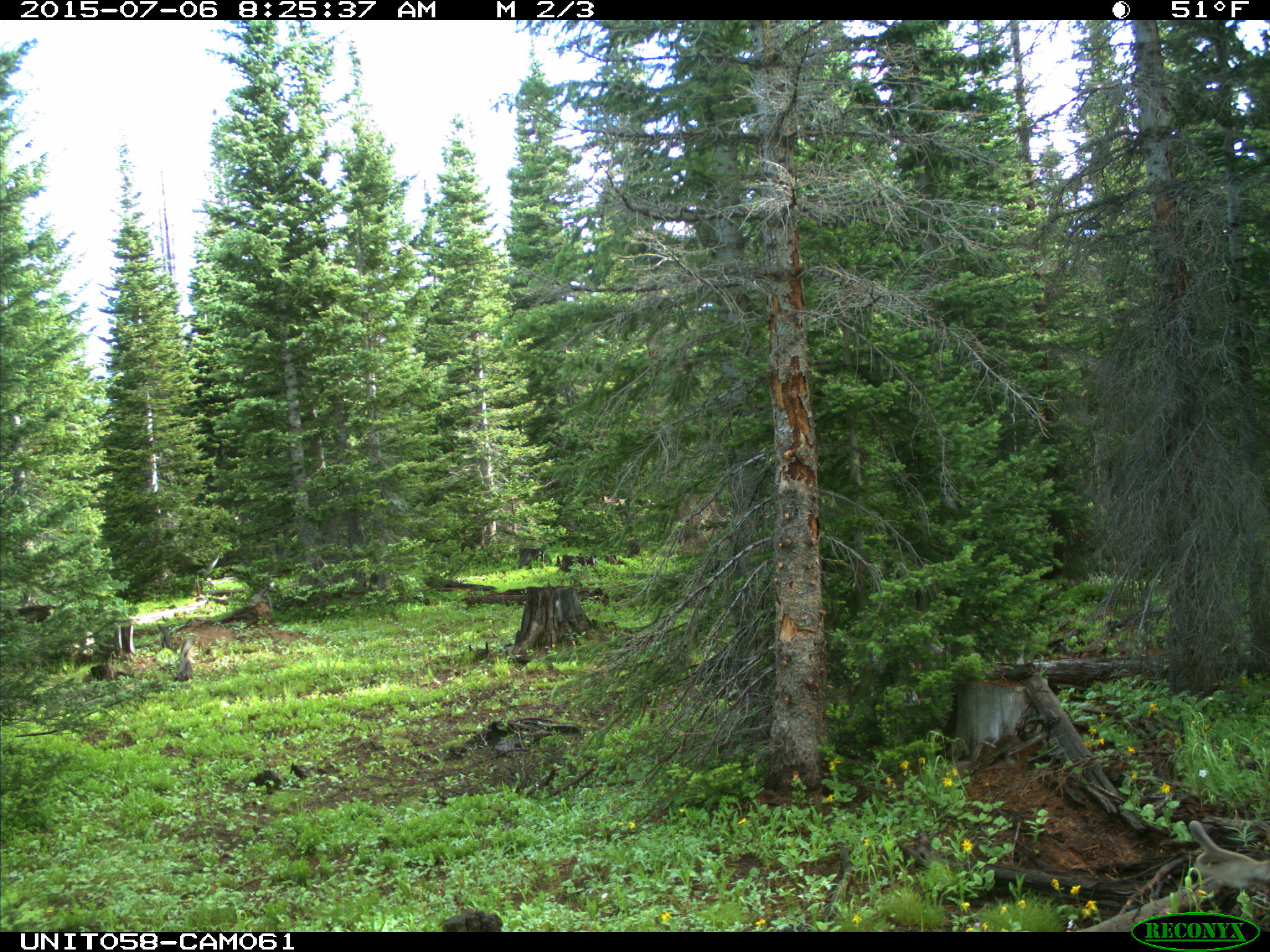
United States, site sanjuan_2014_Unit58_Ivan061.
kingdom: Animalia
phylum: Chordata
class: Mammalia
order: Artiodactyla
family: Cervidae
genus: Odocoileus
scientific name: Odocoileus hemionus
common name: mule deer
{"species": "Odocoileus hemionus (mule deer)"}